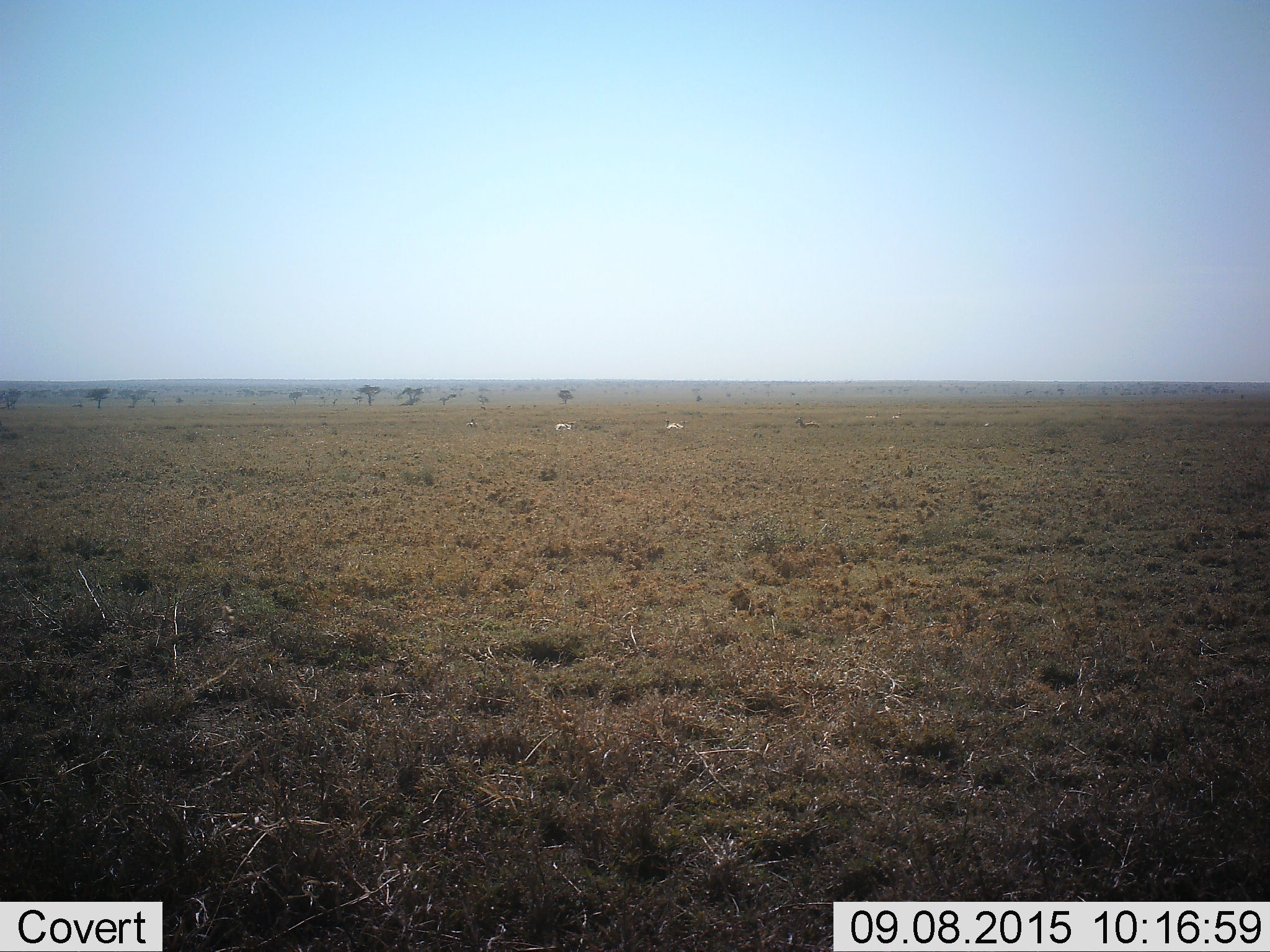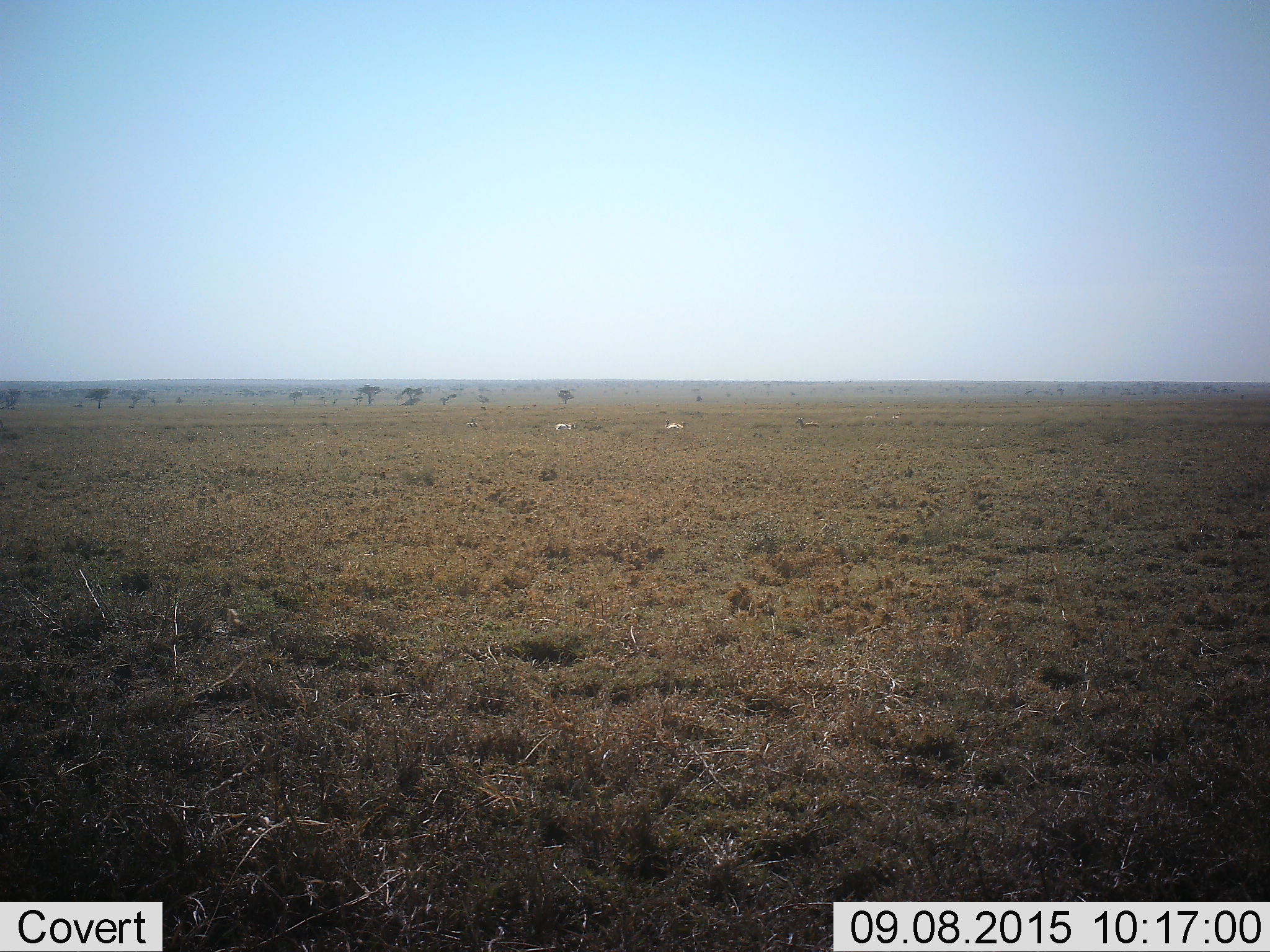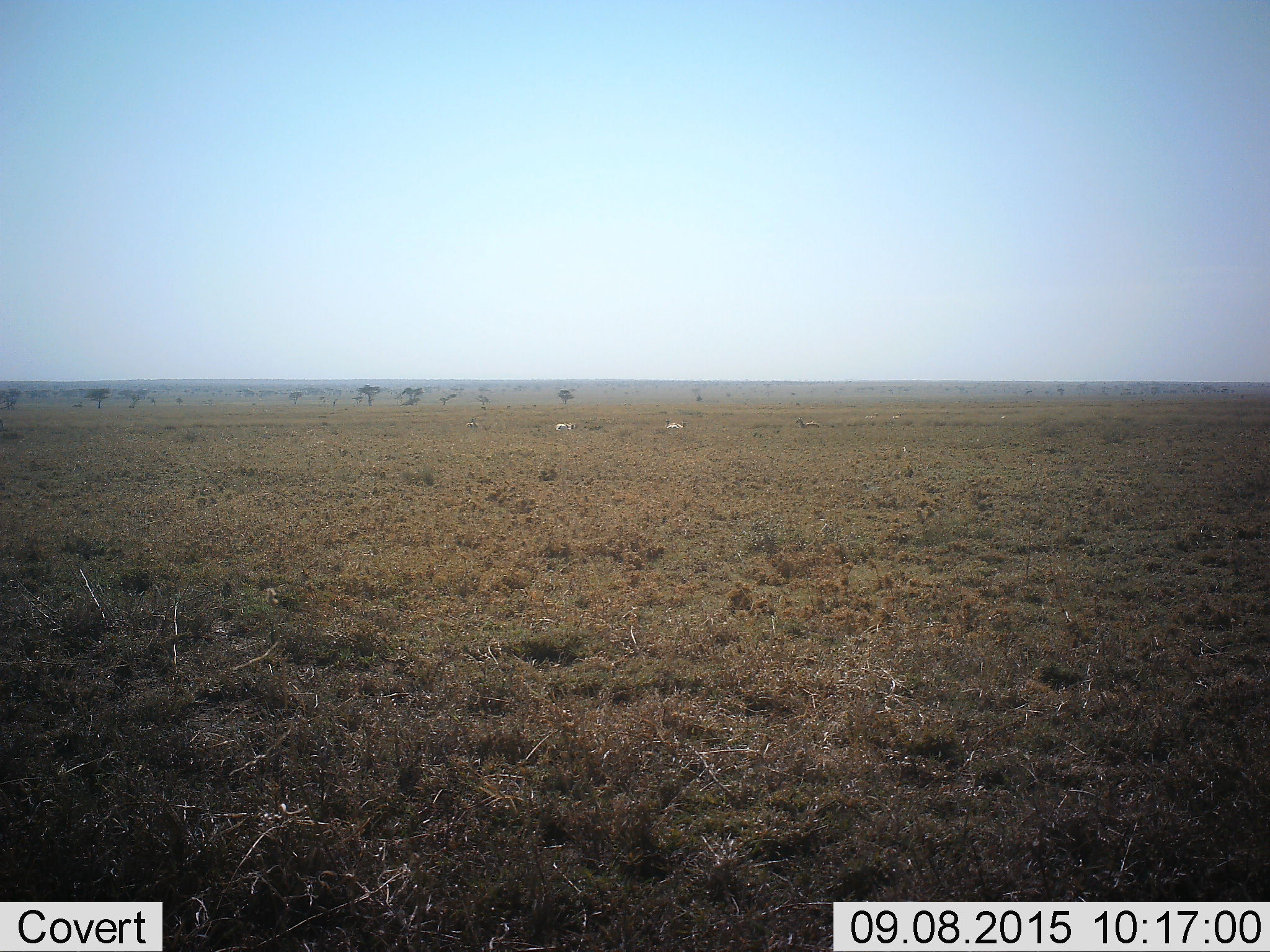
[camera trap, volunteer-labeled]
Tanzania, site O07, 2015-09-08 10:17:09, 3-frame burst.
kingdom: Animalia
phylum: Chordata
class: Mammalia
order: Artiodactyla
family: Bovidae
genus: Eudorcas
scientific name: Eudorcas thomsonii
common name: thomson's gazelle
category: gazellethomsons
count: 6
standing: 40%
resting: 100%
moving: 0%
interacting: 0%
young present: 0%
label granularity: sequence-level